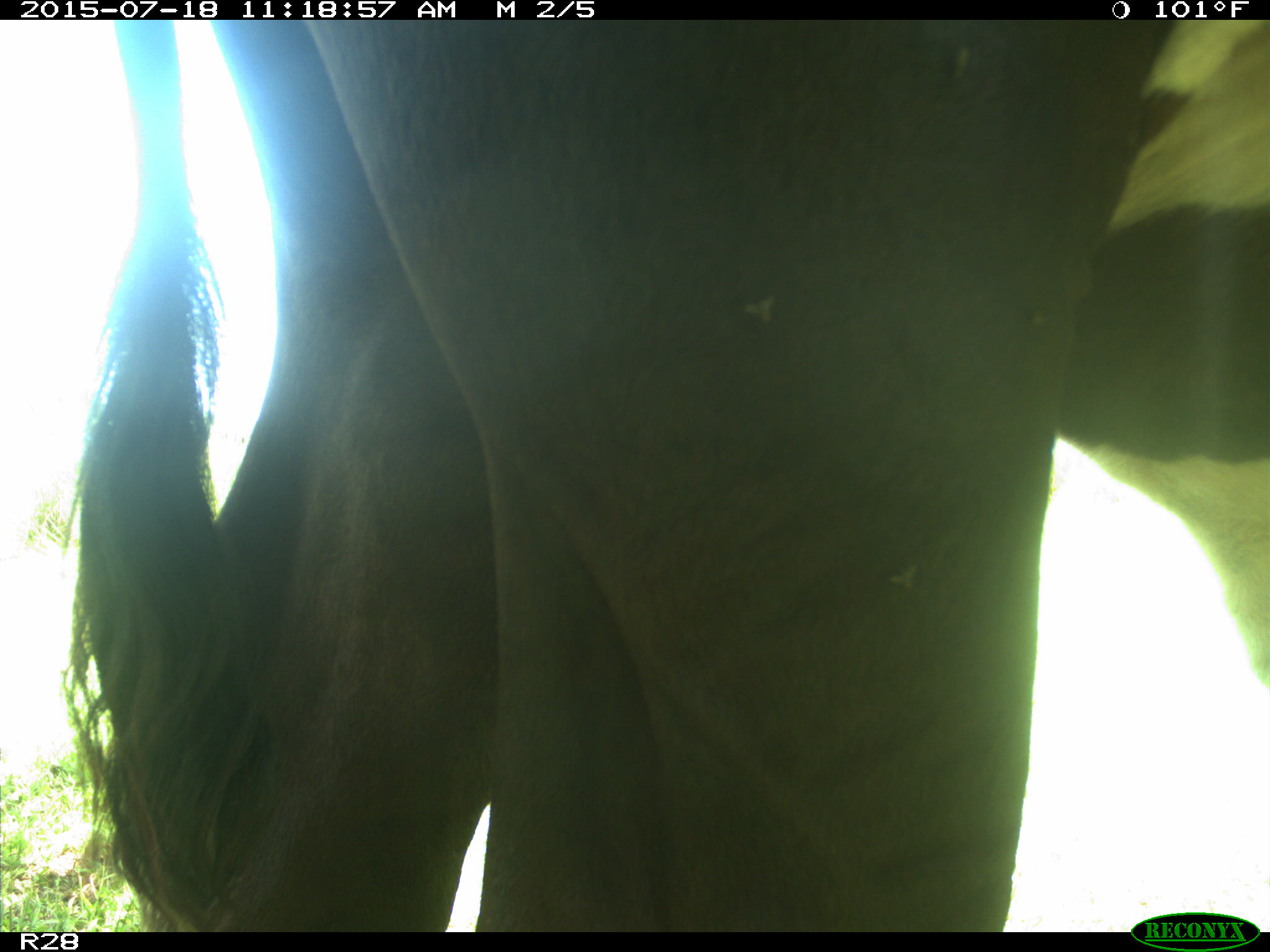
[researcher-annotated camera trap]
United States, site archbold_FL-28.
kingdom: Animalia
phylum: Chordata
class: Mammalia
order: Artiodactyla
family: Bovidae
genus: Bos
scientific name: Bos taurus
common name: domestic cow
Bos taurus (domestic cow).